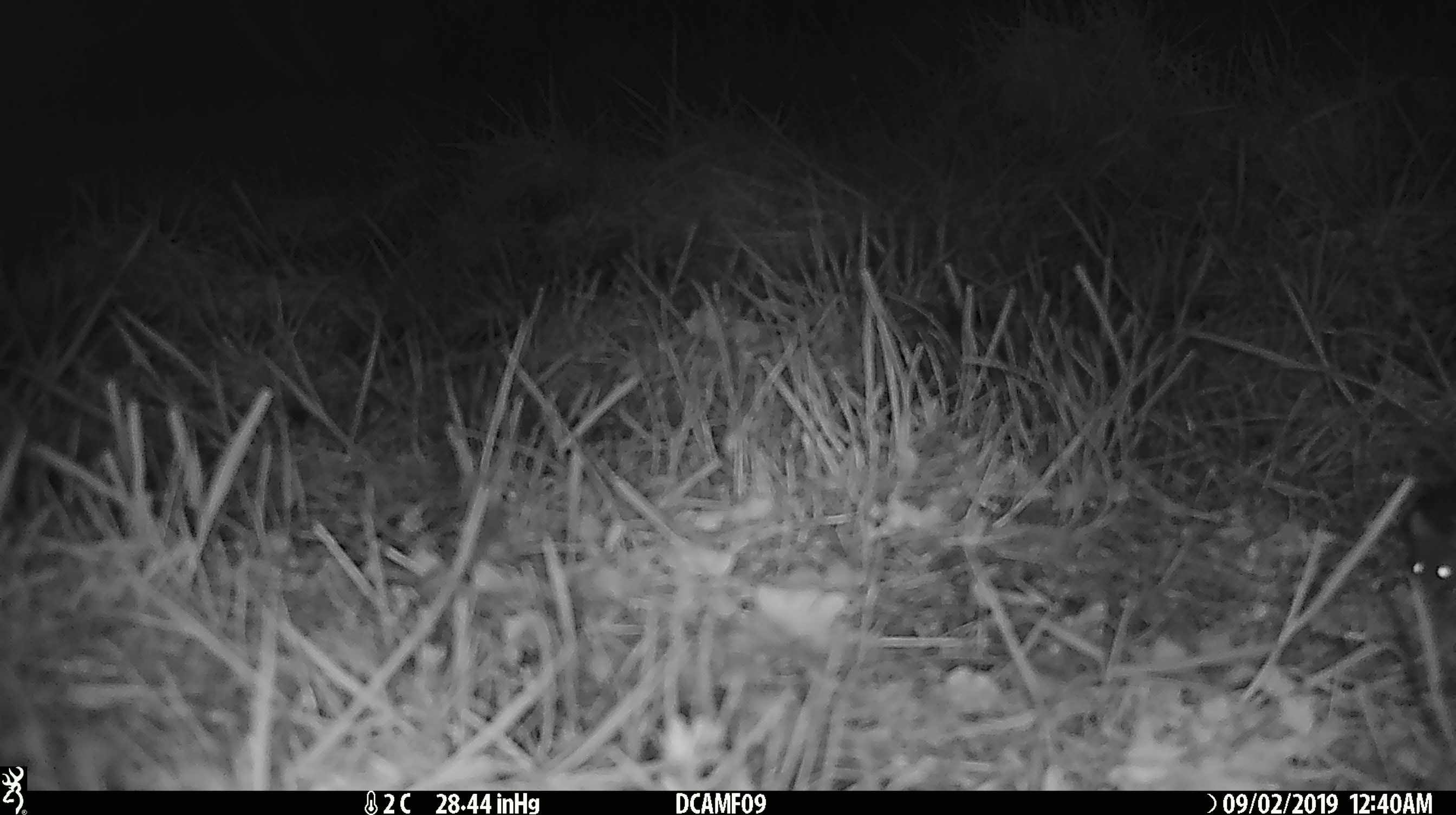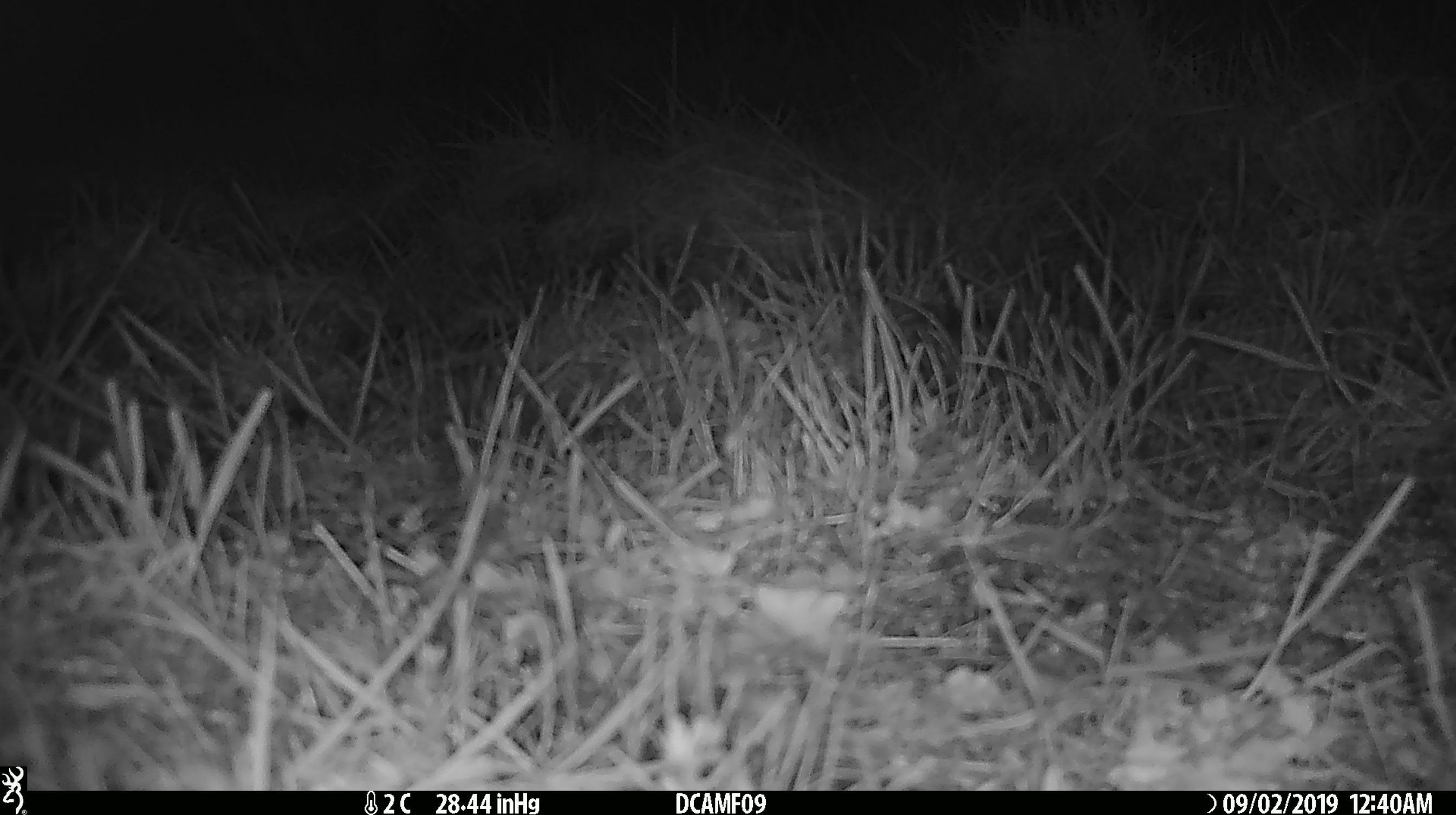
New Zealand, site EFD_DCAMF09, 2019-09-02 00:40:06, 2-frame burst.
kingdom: Animalia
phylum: Chordata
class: Mammalia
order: Rodentia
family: Muridae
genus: Mus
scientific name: Mus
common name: mouse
Mouse (Mus).